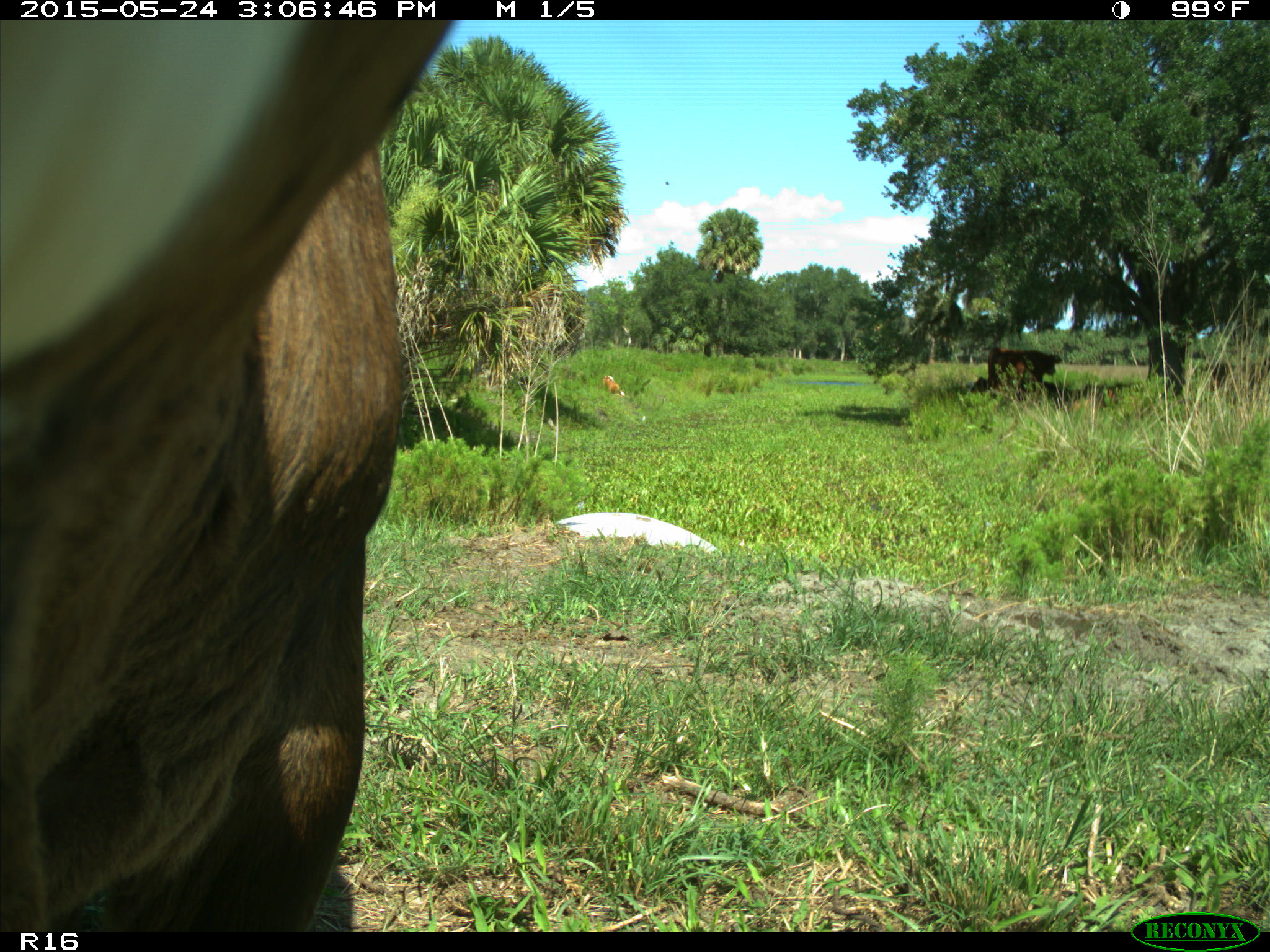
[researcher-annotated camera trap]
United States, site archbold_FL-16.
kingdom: Animalia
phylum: Chordata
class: Mammalia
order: Artiodactyla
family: Bovidae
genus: Bos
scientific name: Bos taurus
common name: domestic cow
Bos taurus (domestic cow).